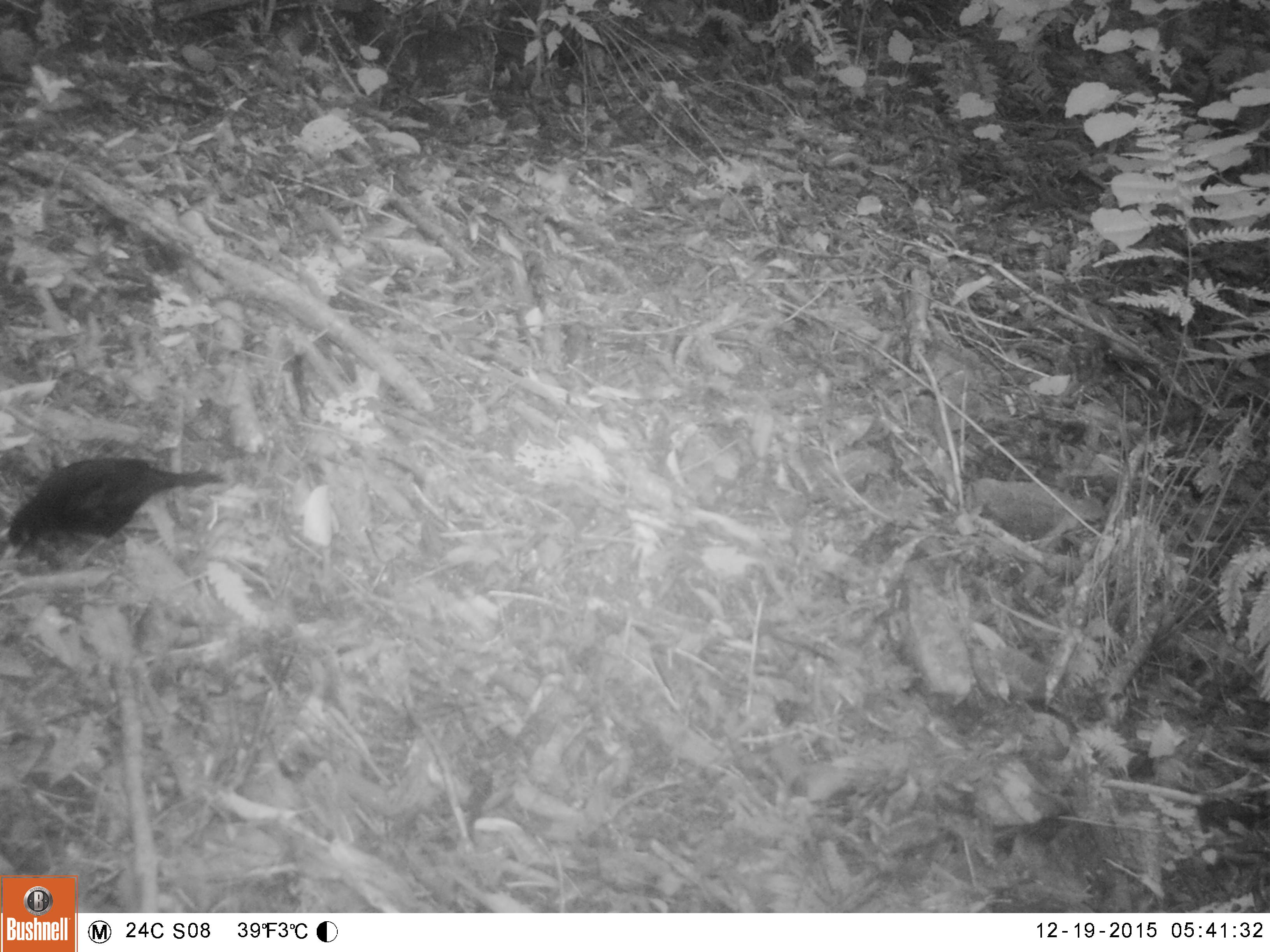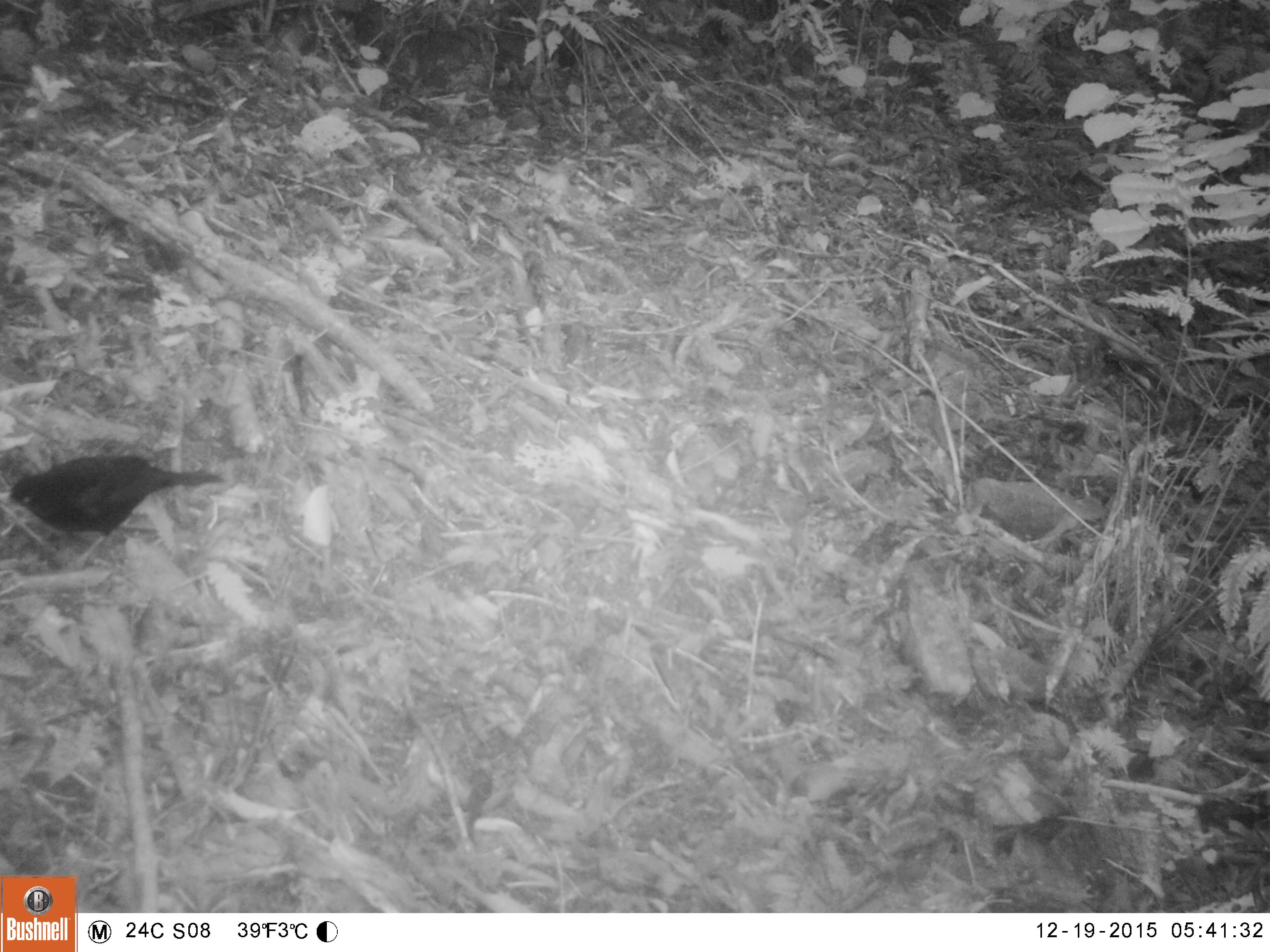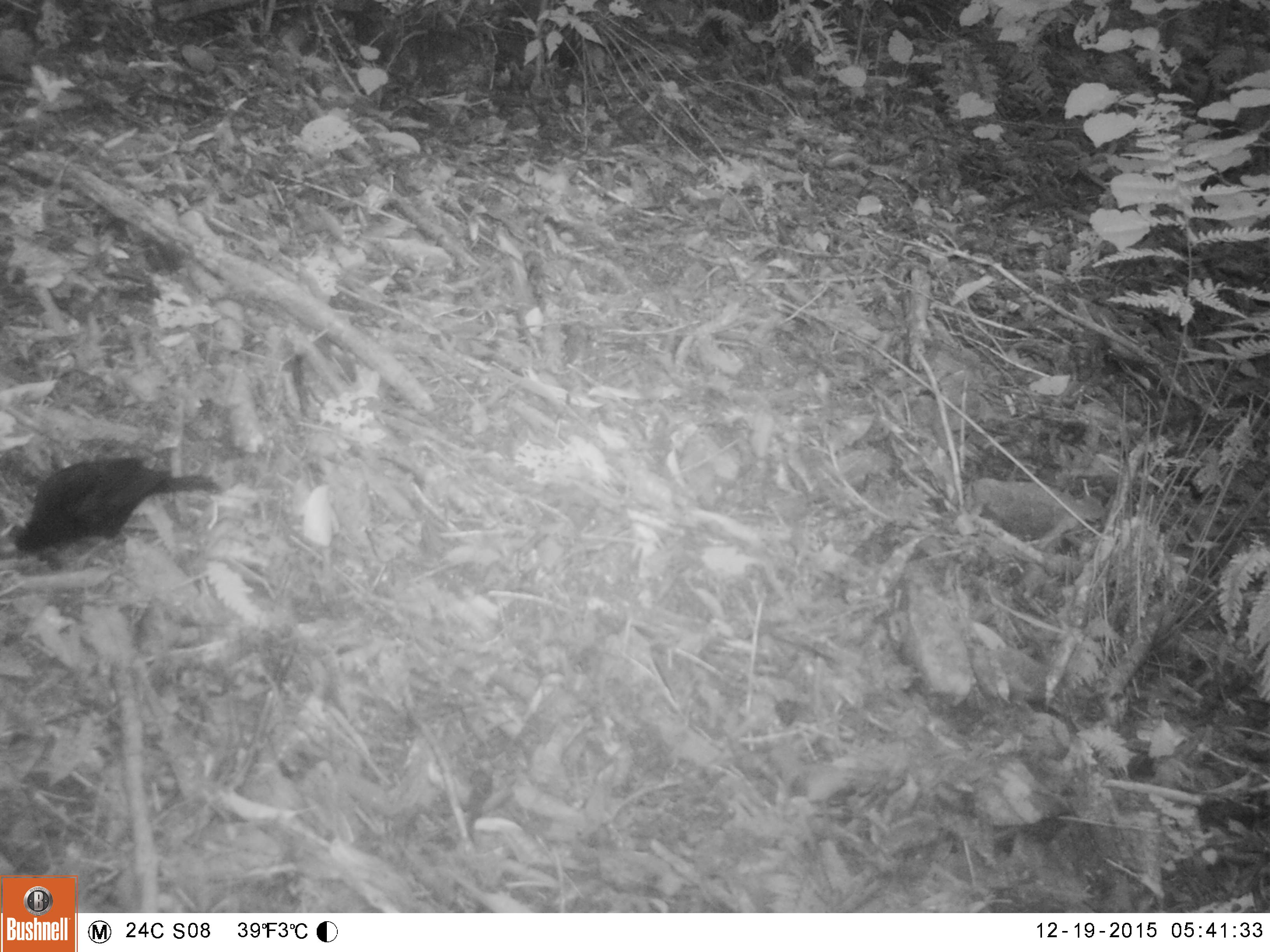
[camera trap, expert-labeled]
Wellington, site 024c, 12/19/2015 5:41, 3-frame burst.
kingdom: Animalia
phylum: Chordata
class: Aves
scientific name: Aves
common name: bird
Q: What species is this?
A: Bird (Aves).